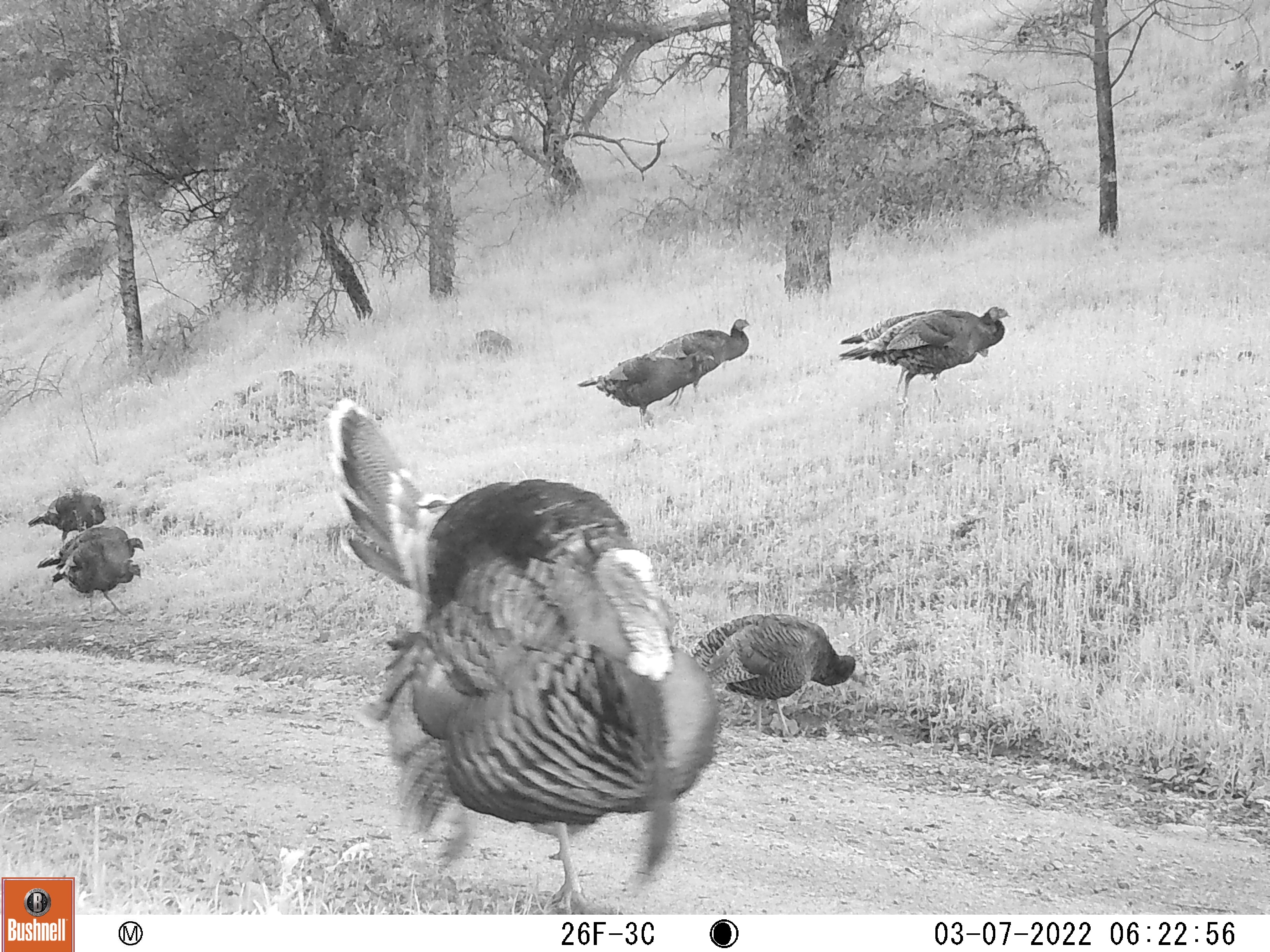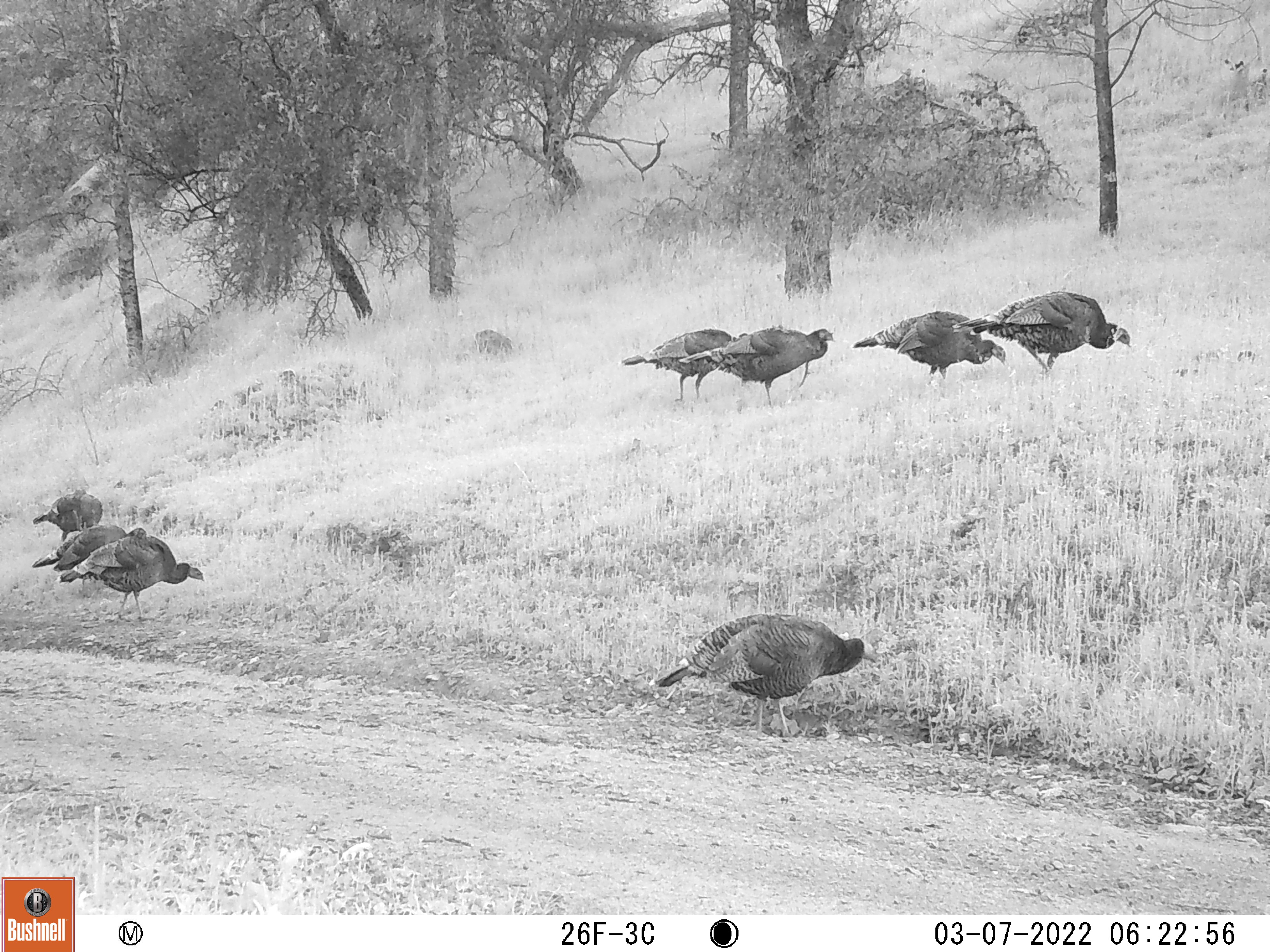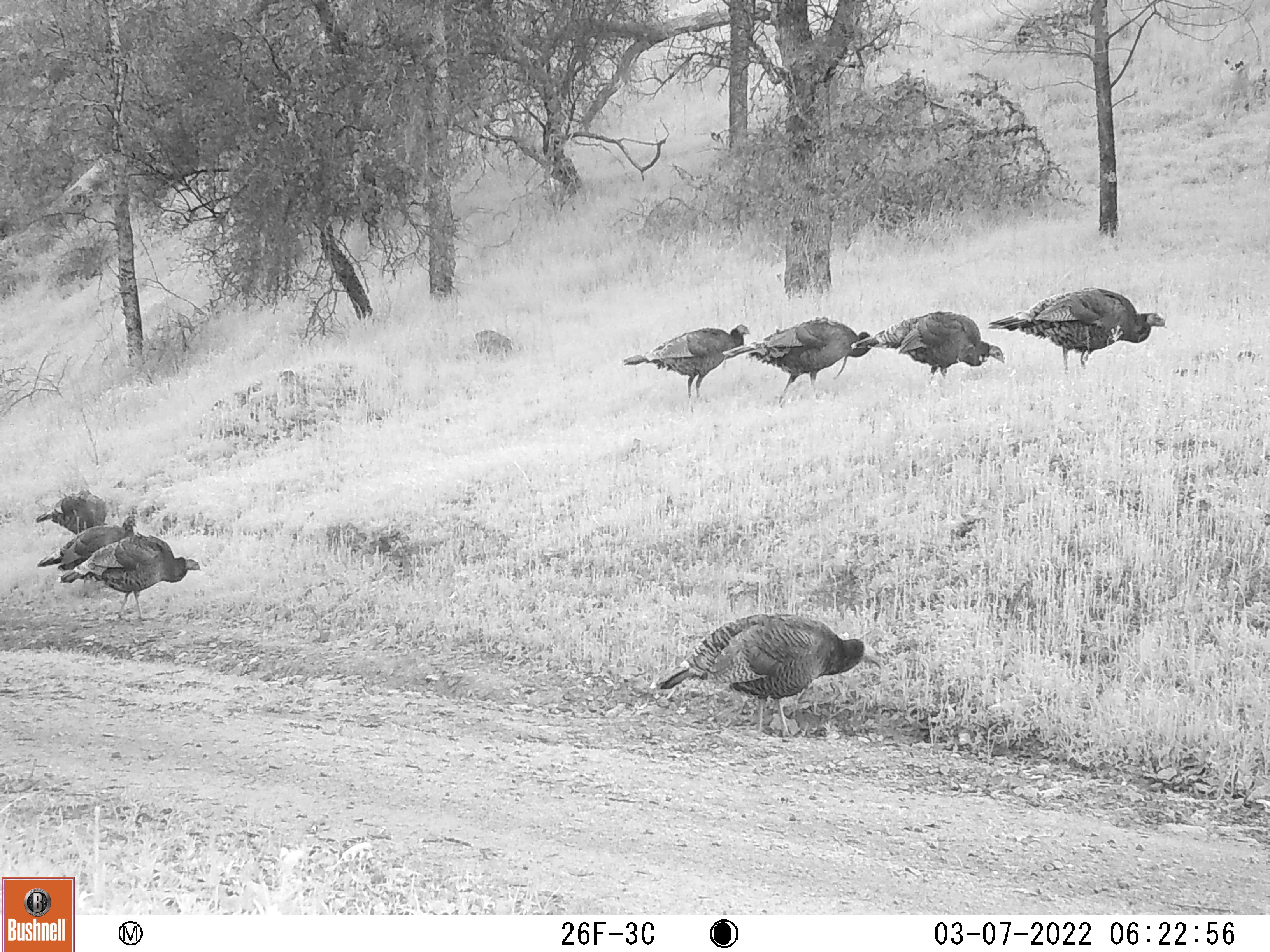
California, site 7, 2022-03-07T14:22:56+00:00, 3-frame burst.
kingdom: Animalia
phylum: Chordata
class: Aves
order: Galliformes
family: Phasianidae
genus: Meleagris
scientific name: Meleagris gallopavo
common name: turkey